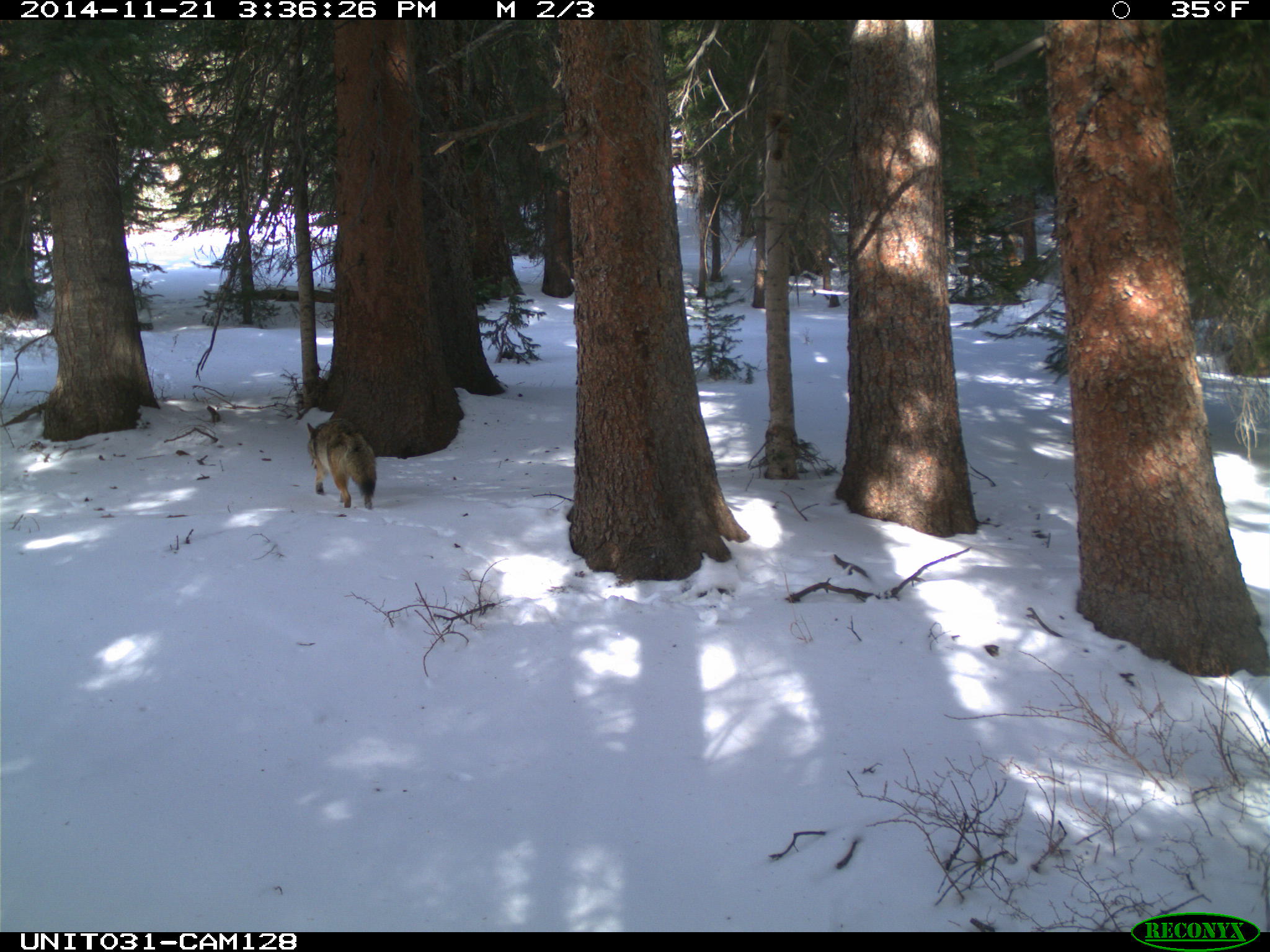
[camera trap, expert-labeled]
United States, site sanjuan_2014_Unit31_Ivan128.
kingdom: Animalia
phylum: Chordata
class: Mammalia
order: Carnivora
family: Canidae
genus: Canis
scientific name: Canis latrans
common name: coyote